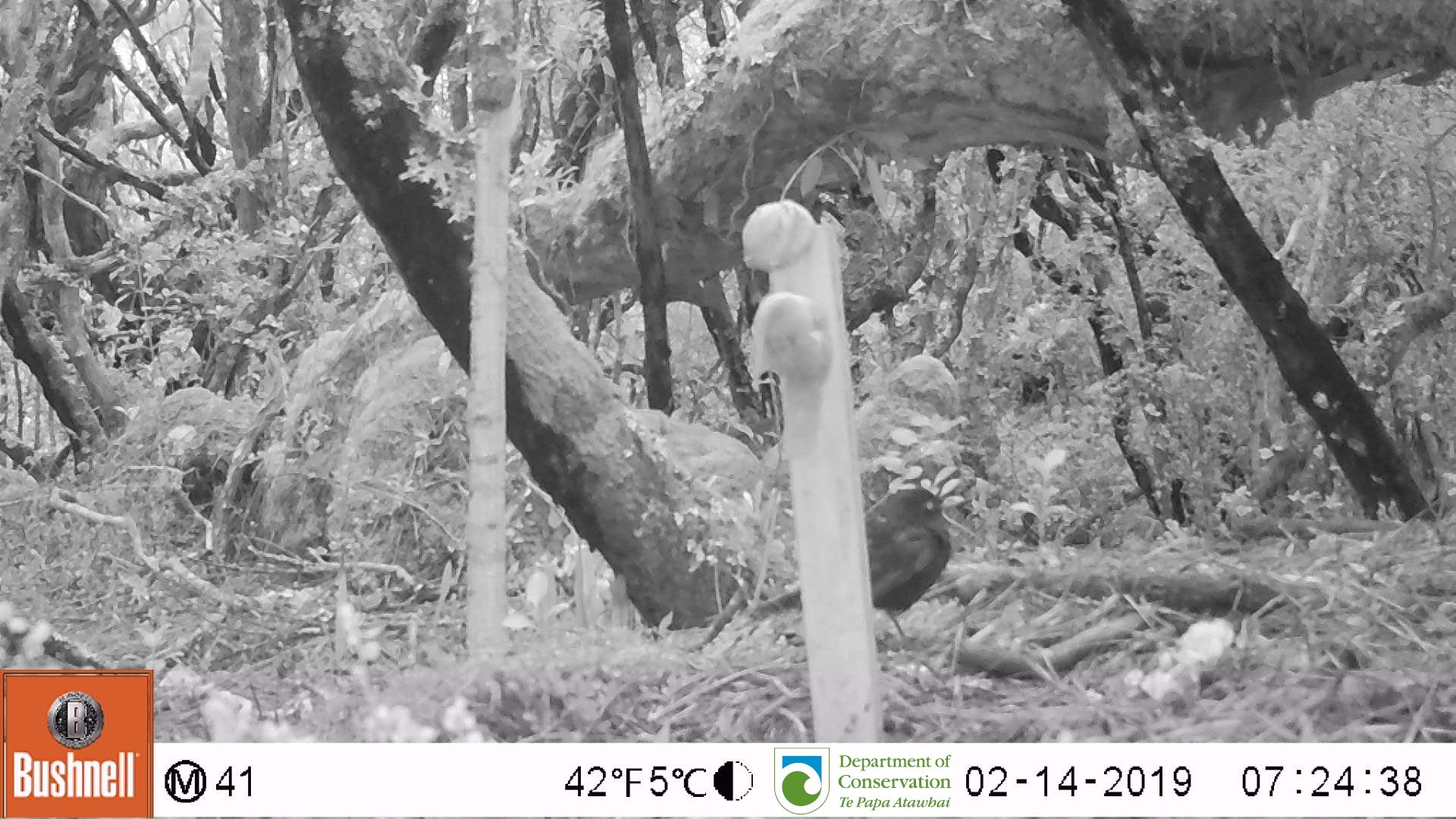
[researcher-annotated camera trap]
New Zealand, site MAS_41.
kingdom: Animalia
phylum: Chordata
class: Aves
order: Passeriformes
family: Turdidae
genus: Turdus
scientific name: Turdus merula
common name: eurasian blackbird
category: blackbird